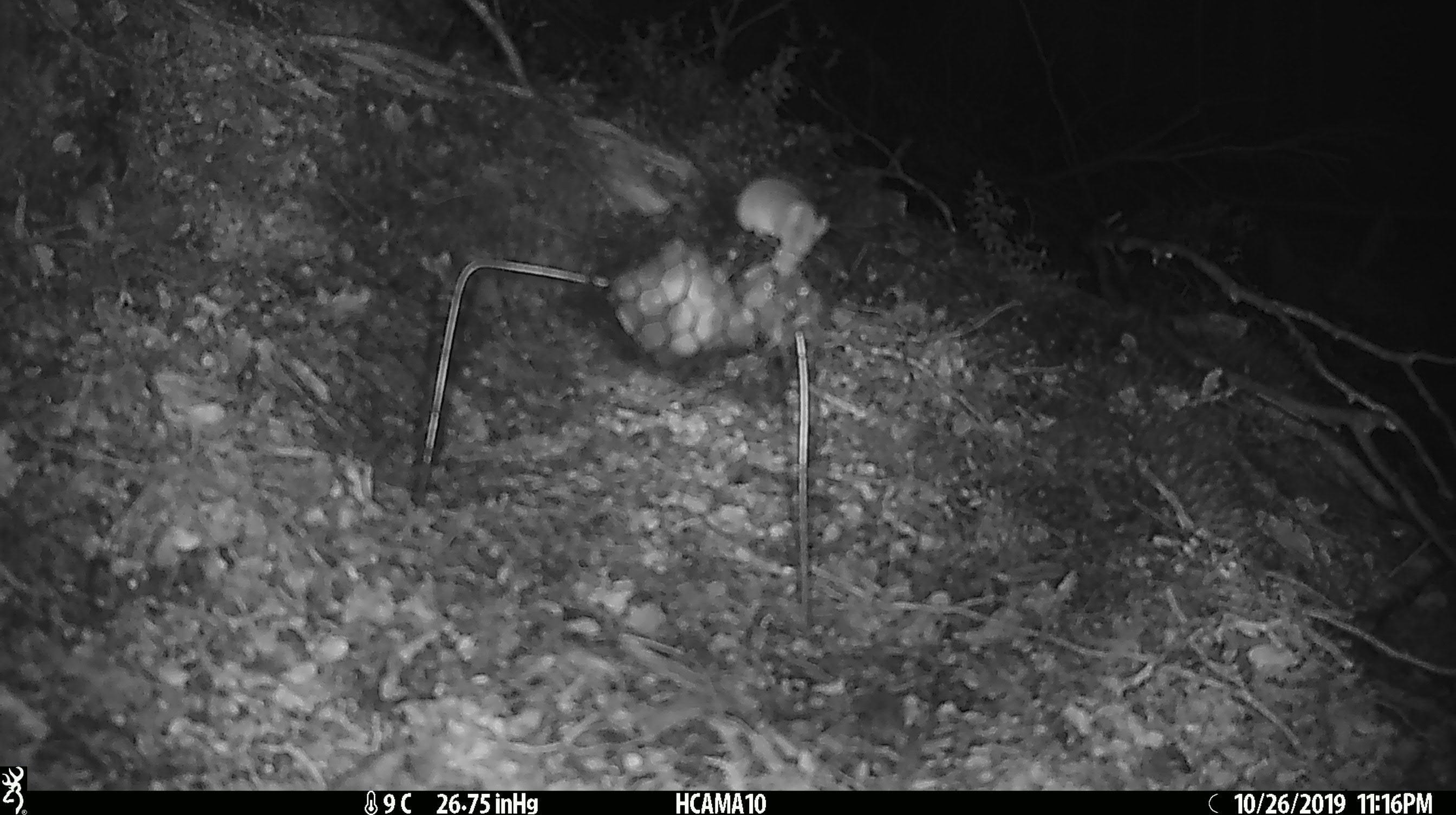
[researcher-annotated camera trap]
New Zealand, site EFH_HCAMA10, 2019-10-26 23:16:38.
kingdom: Animalia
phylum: Chordata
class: Mammalia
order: Rodentia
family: Muridae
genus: Mus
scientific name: Mus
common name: mouse